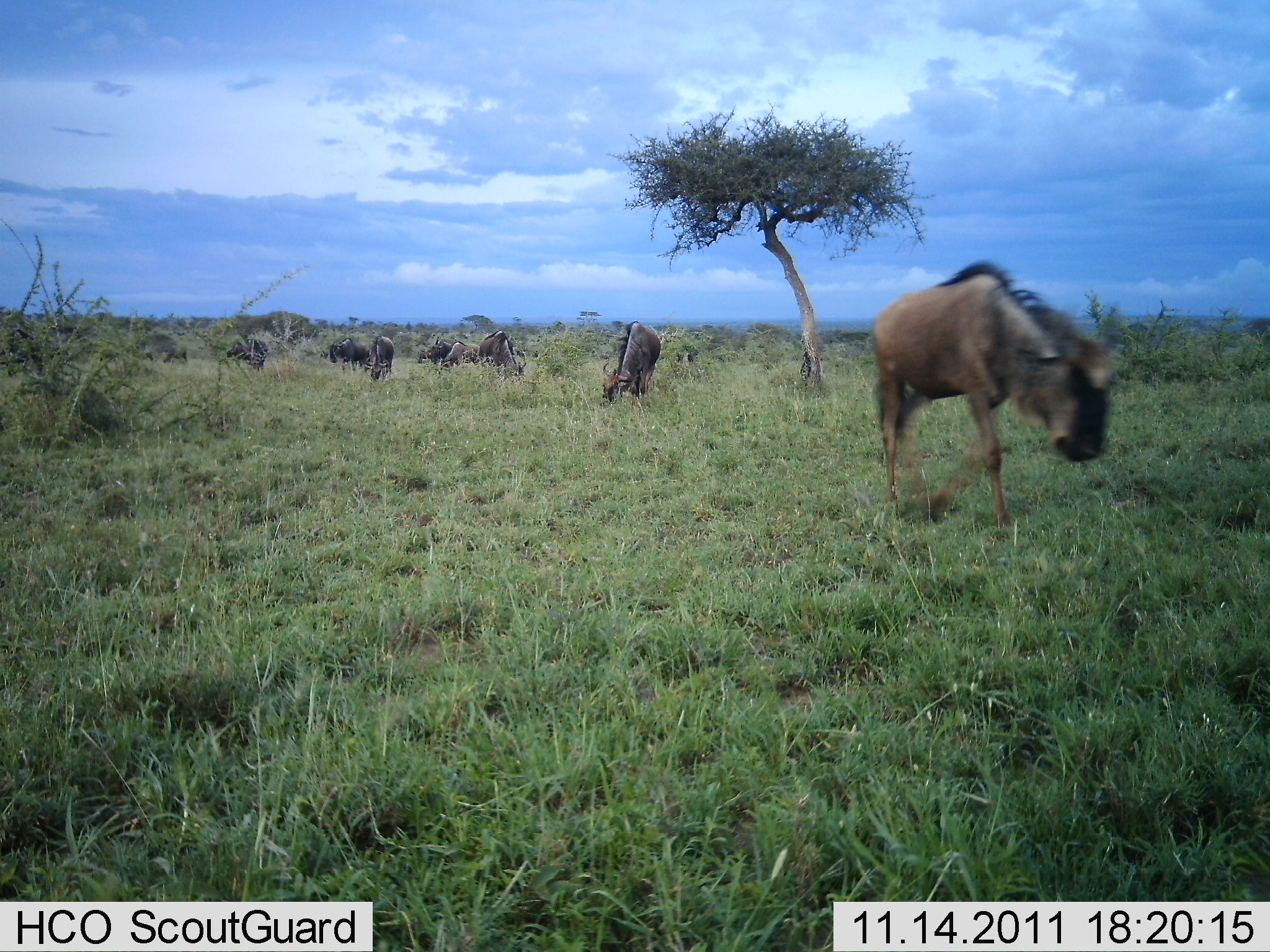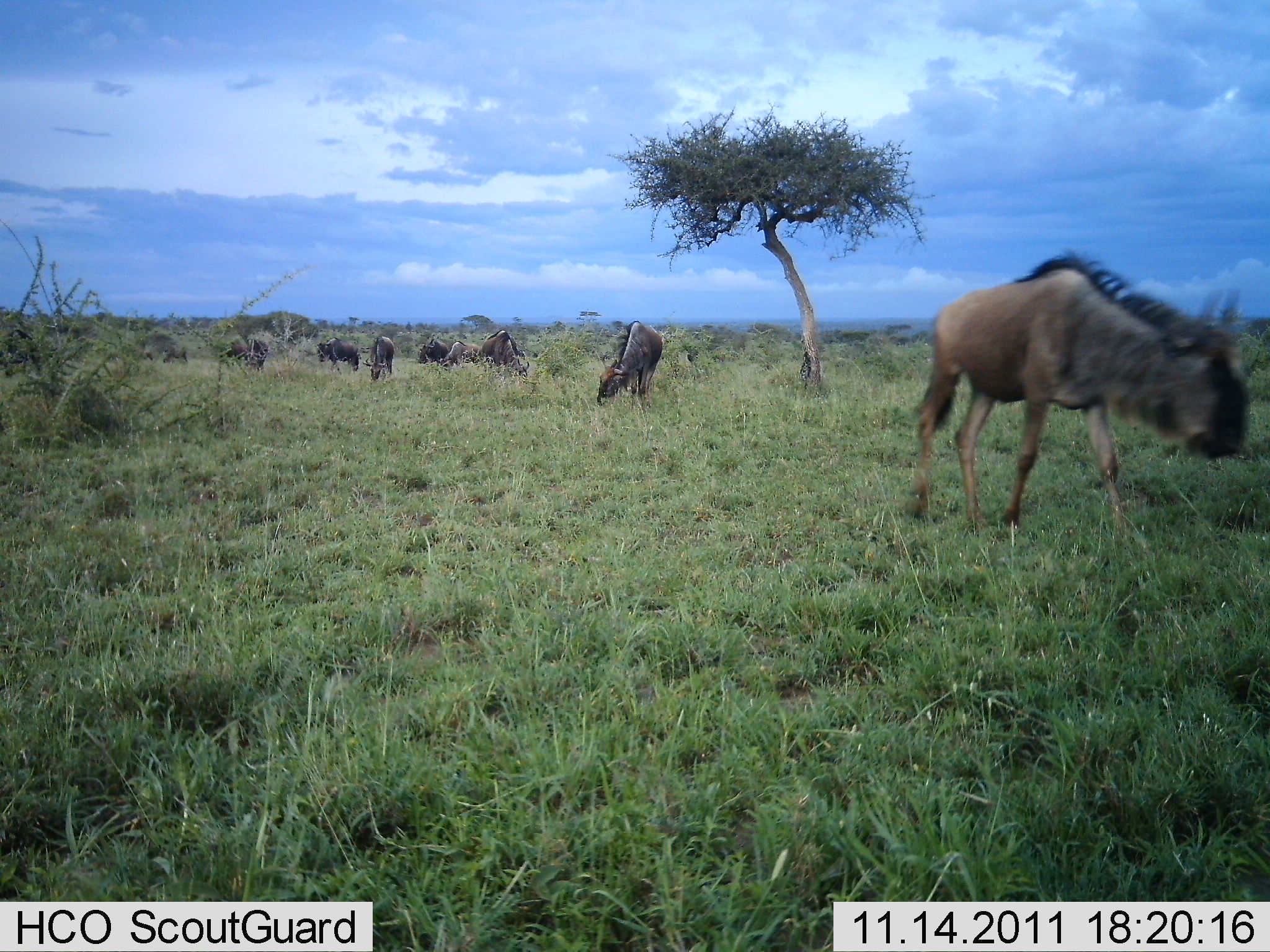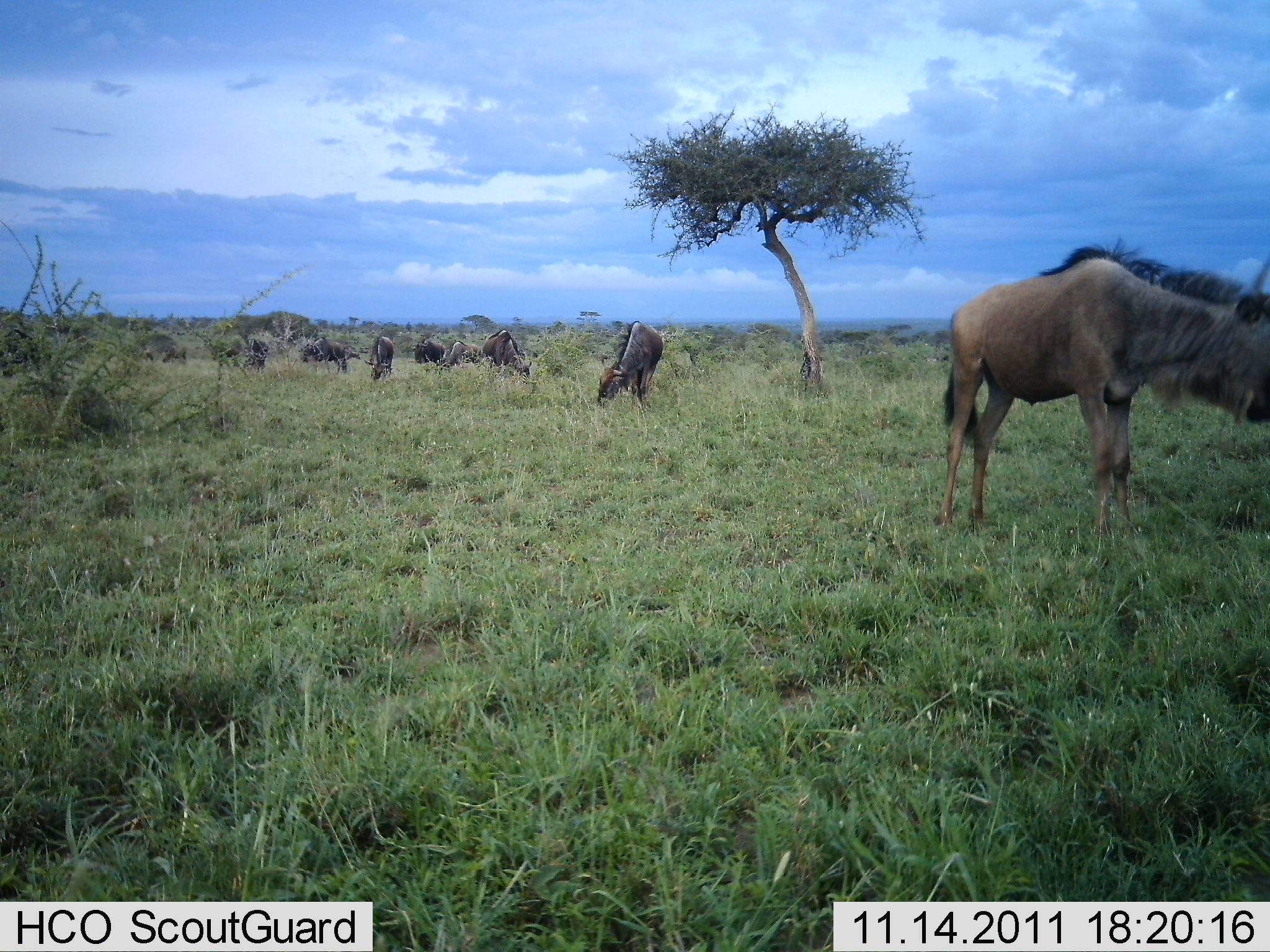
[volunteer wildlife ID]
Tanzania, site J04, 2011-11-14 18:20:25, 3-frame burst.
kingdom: Animalia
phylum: Chordata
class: Mammalia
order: Artiodactyla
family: Bovidae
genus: Connochaetes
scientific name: Connochaetes taurinus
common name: blue wildebeest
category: wildebeest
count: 10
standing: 33%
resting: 0%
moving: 33%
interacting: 0%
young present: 0%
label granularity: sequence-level